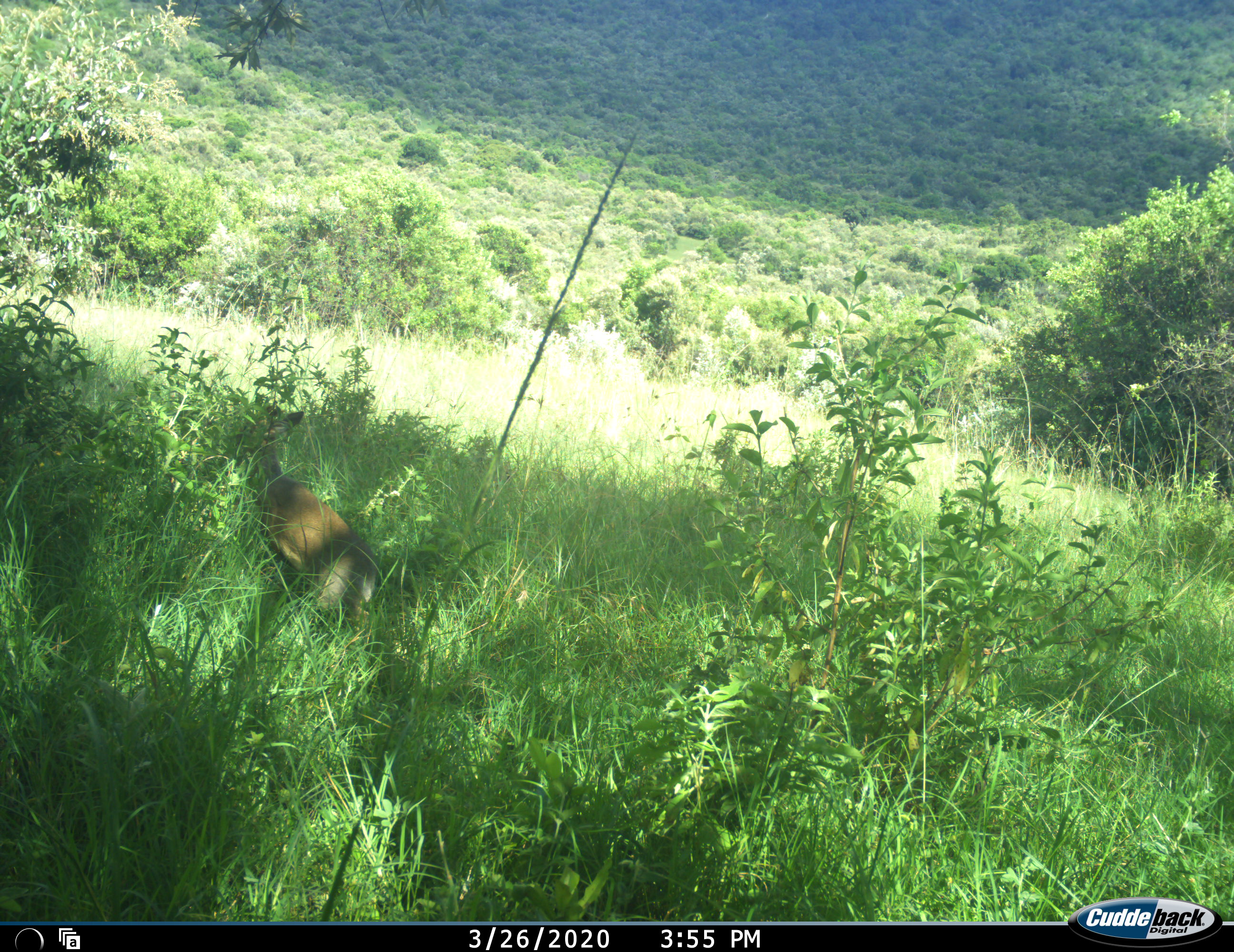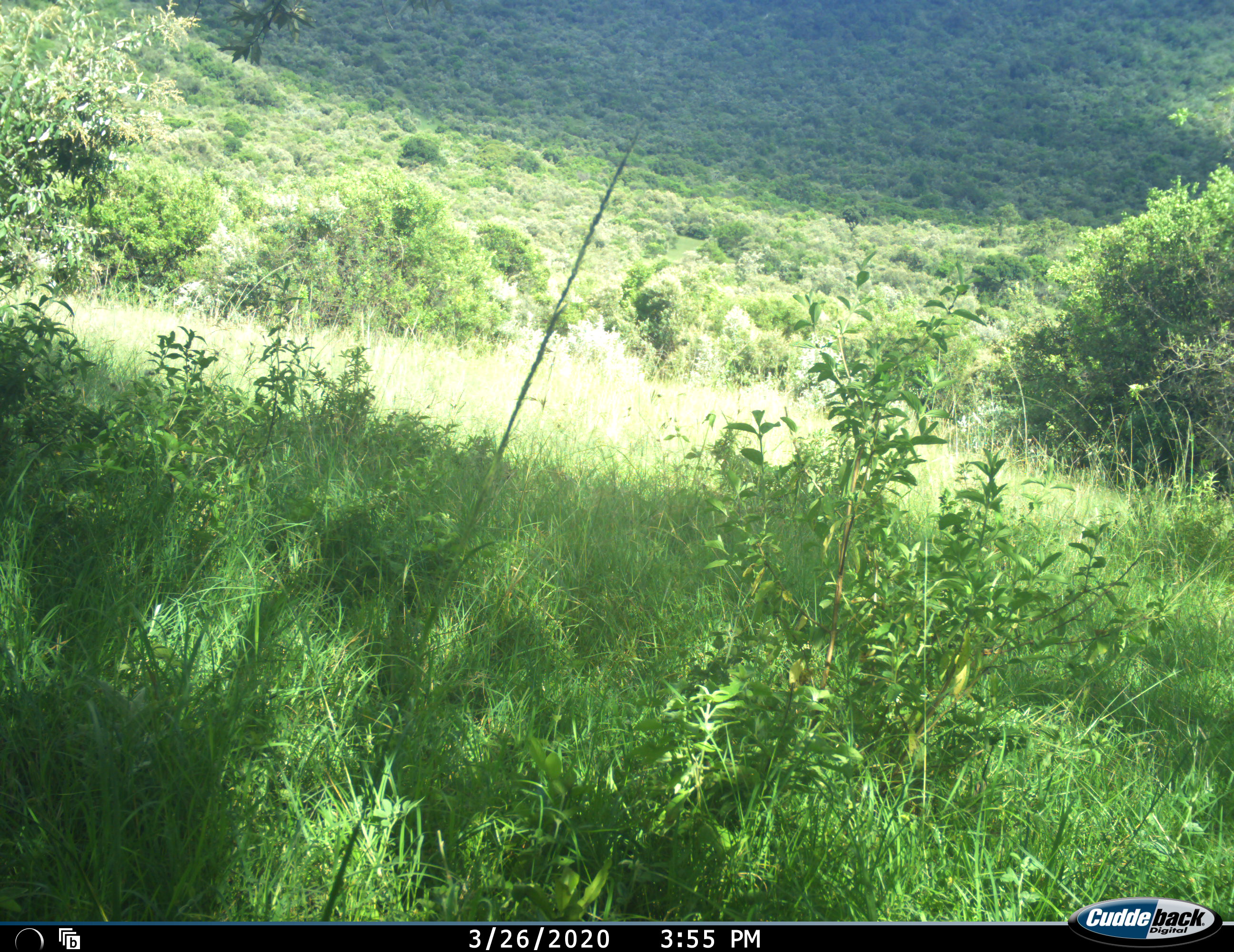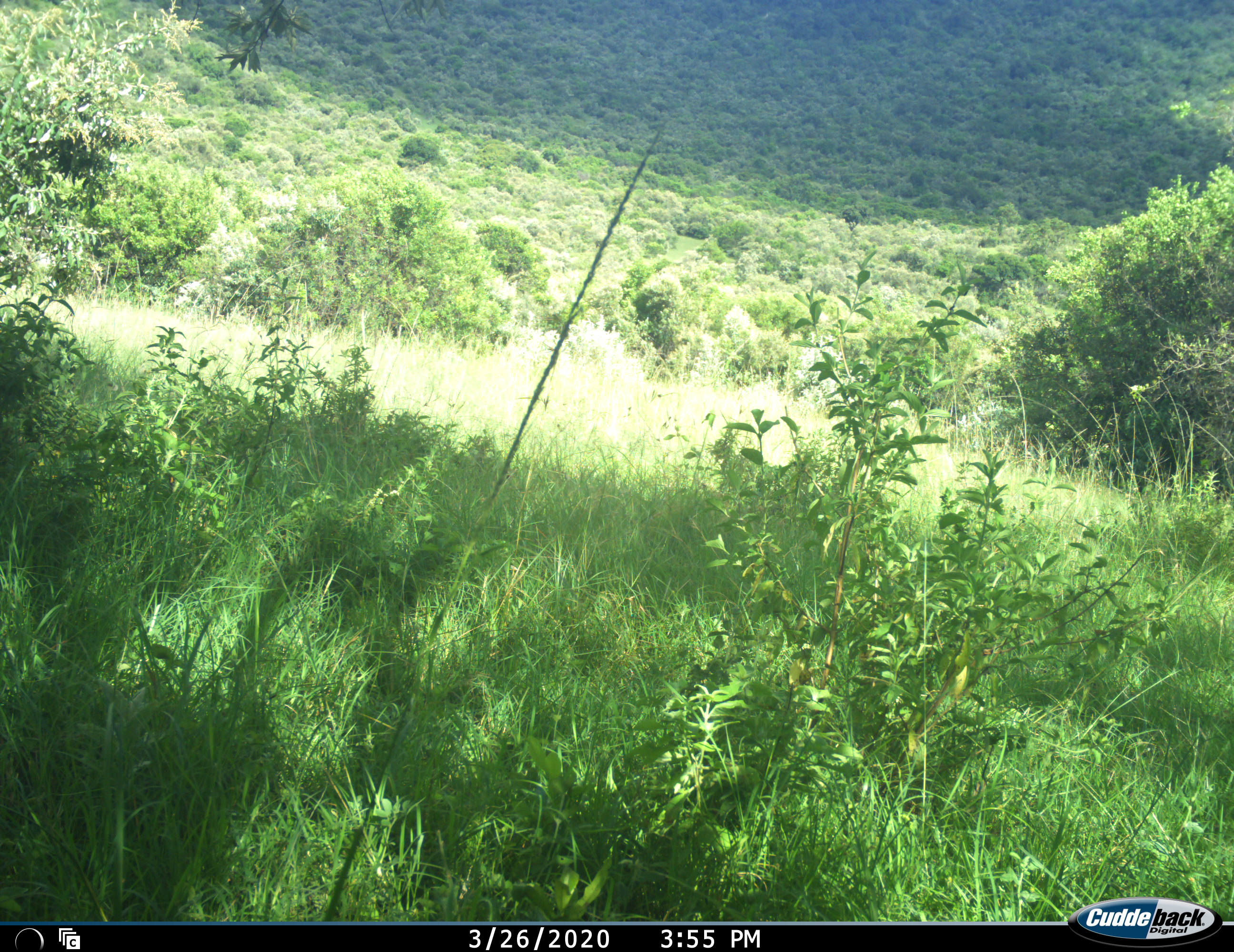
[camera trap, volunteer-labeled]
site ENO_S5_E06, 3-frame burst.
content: unidentified animal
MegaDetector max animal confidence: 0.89